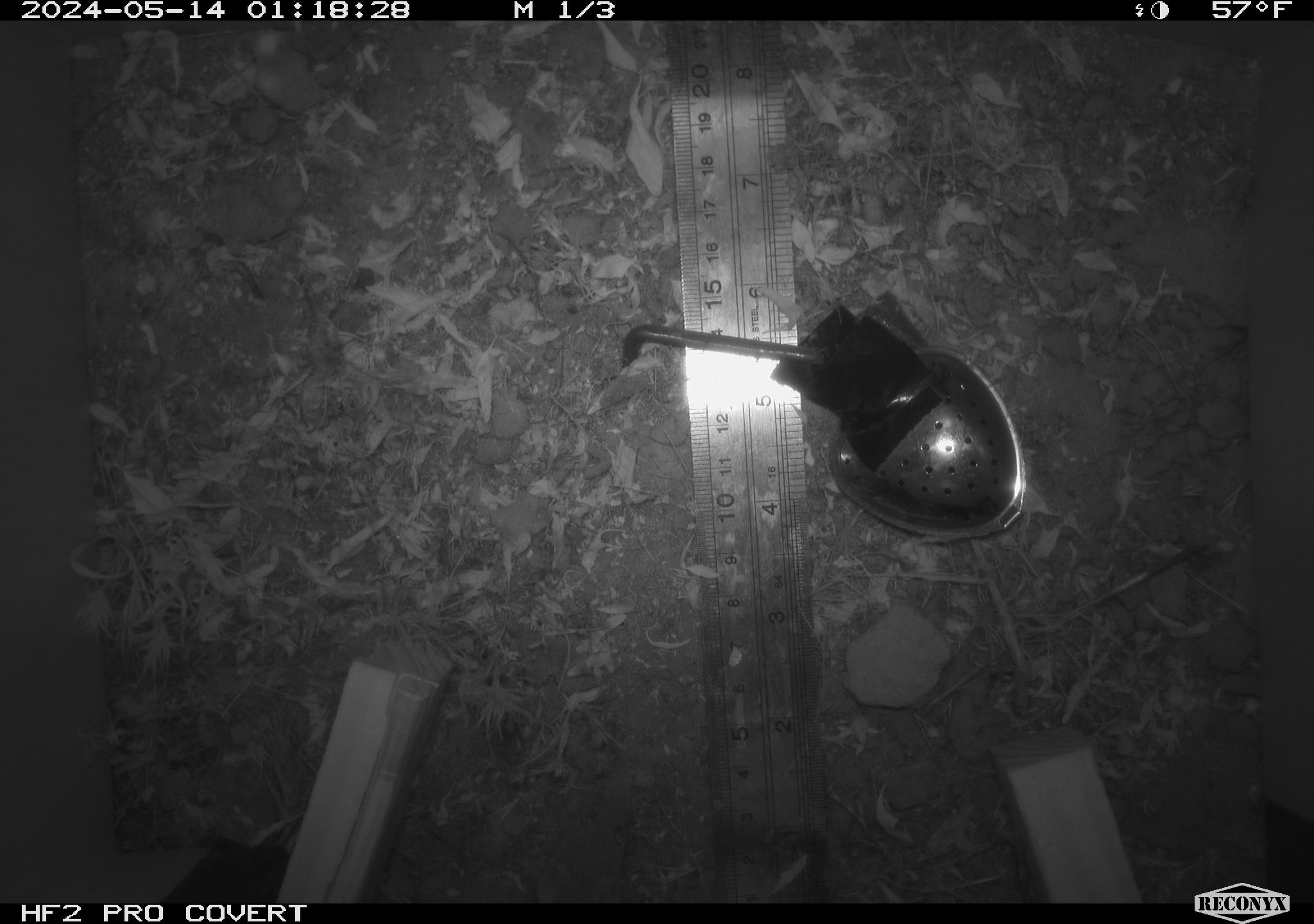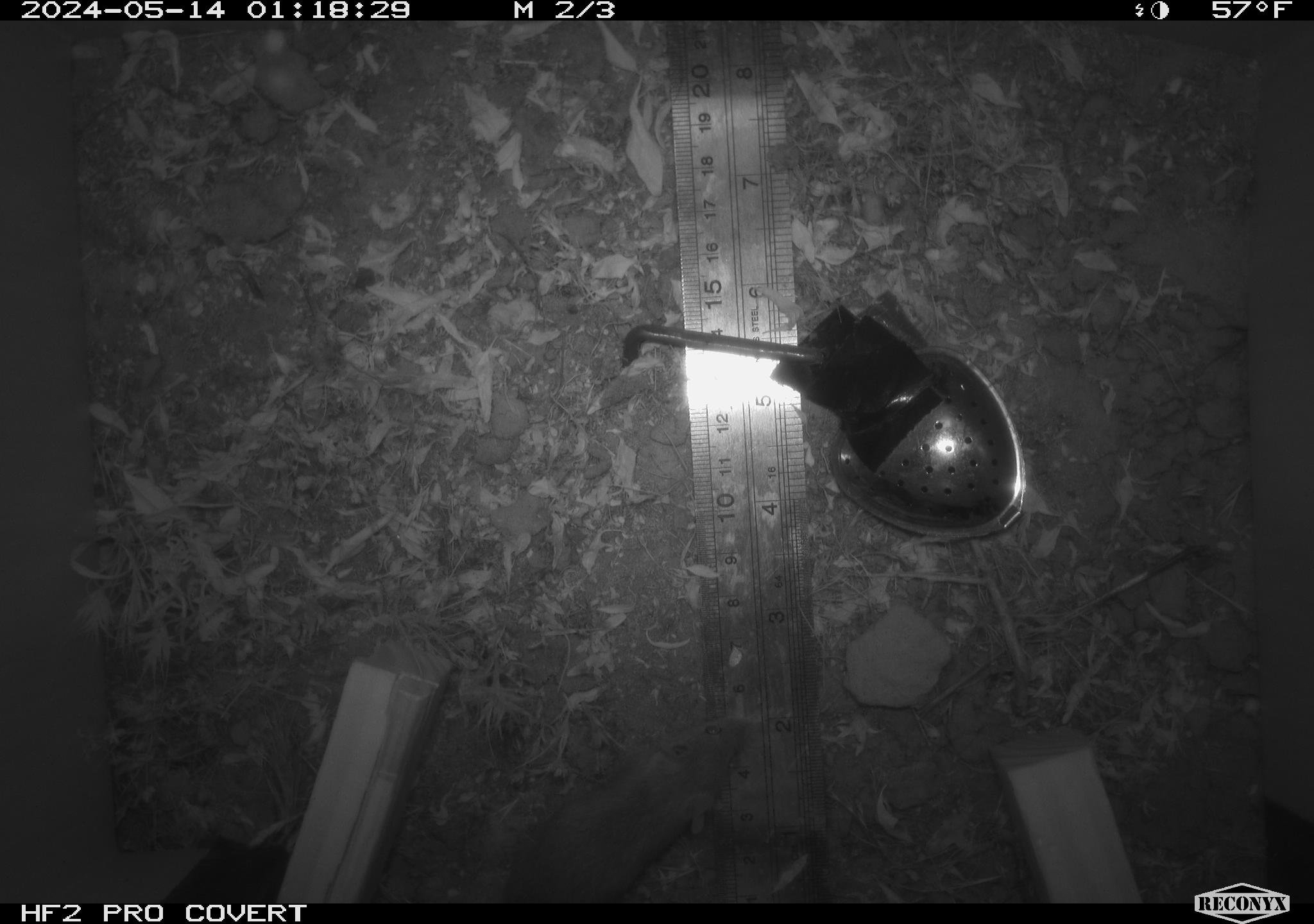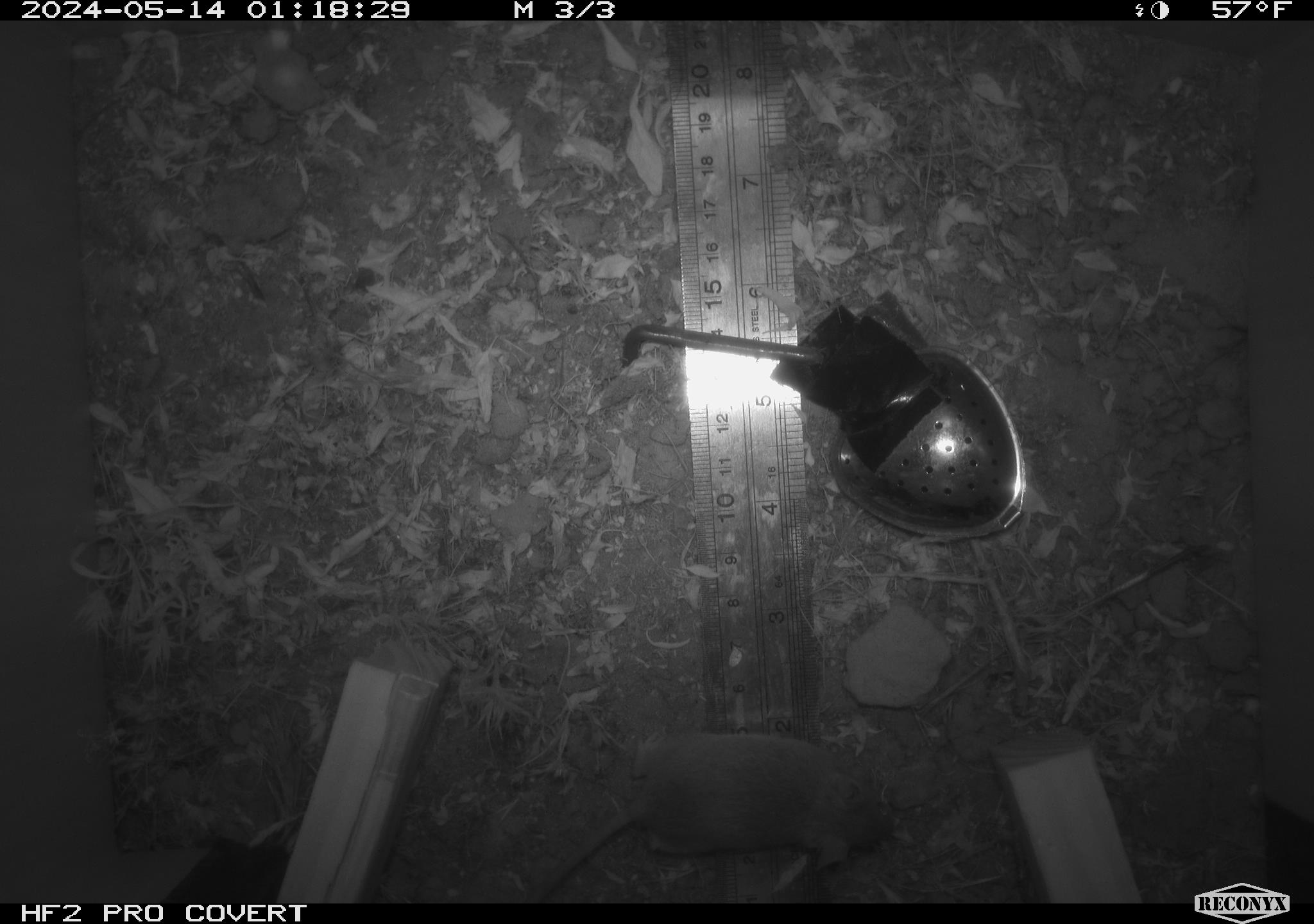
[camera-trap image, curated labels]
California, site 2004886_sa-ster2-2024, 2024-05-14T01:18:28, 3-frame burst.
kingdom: Animalia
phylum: Chordata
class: Mammalia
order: Rodentia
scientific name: Rodentia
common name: mouse species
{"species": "mouse species (Rodentia)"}